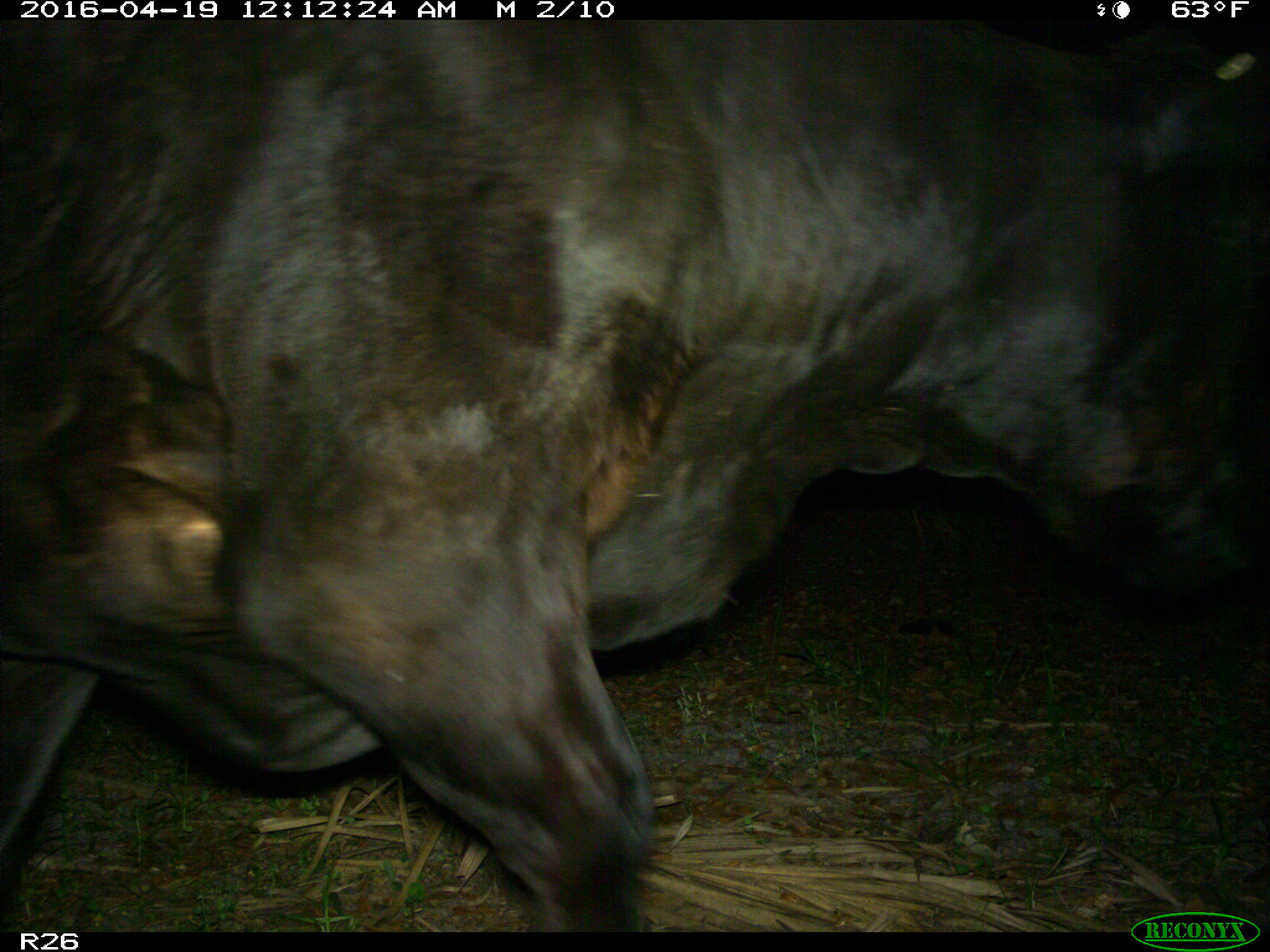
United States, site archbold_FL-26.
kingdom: Animalia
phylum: Chordata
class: Mammalia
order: Artiodactyla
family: Bovidae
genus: Bos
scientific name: Bos taurus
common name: domestic cow